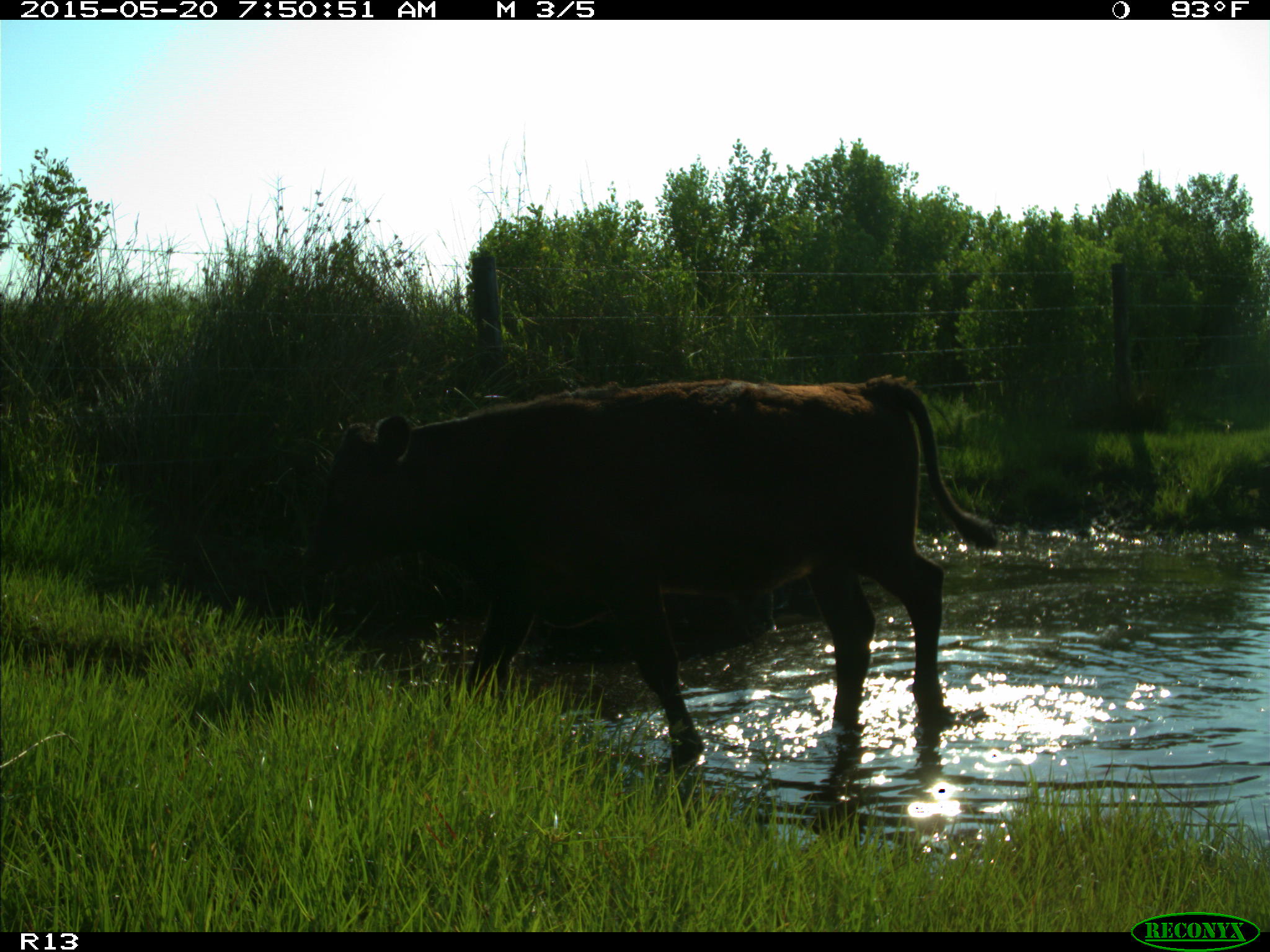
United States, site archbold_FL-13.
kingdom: Animalia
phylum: Chordata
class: Mammalia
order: Artiodactyla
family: Bovidae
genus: Bos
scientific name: Bos taurus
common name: domestic cow